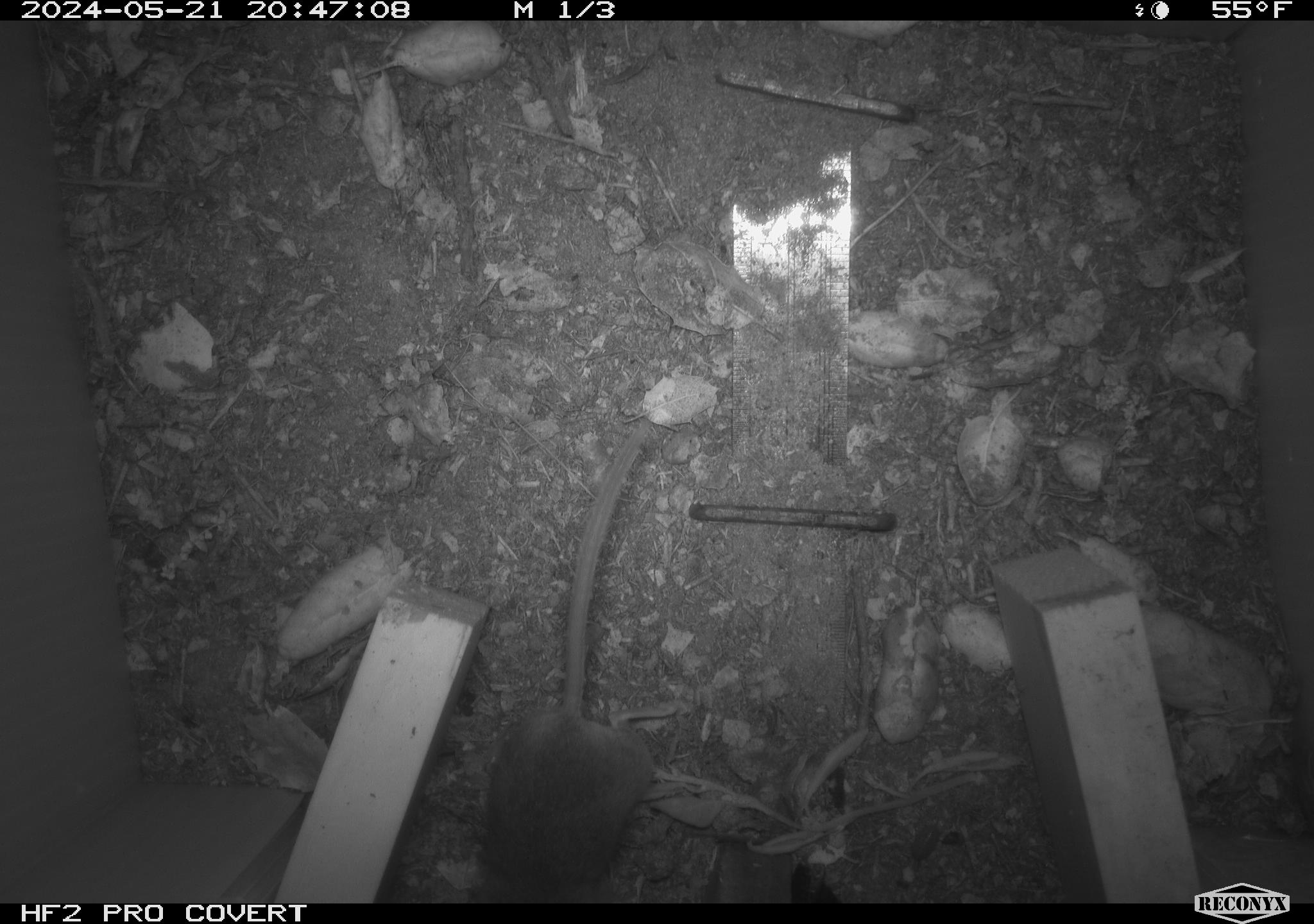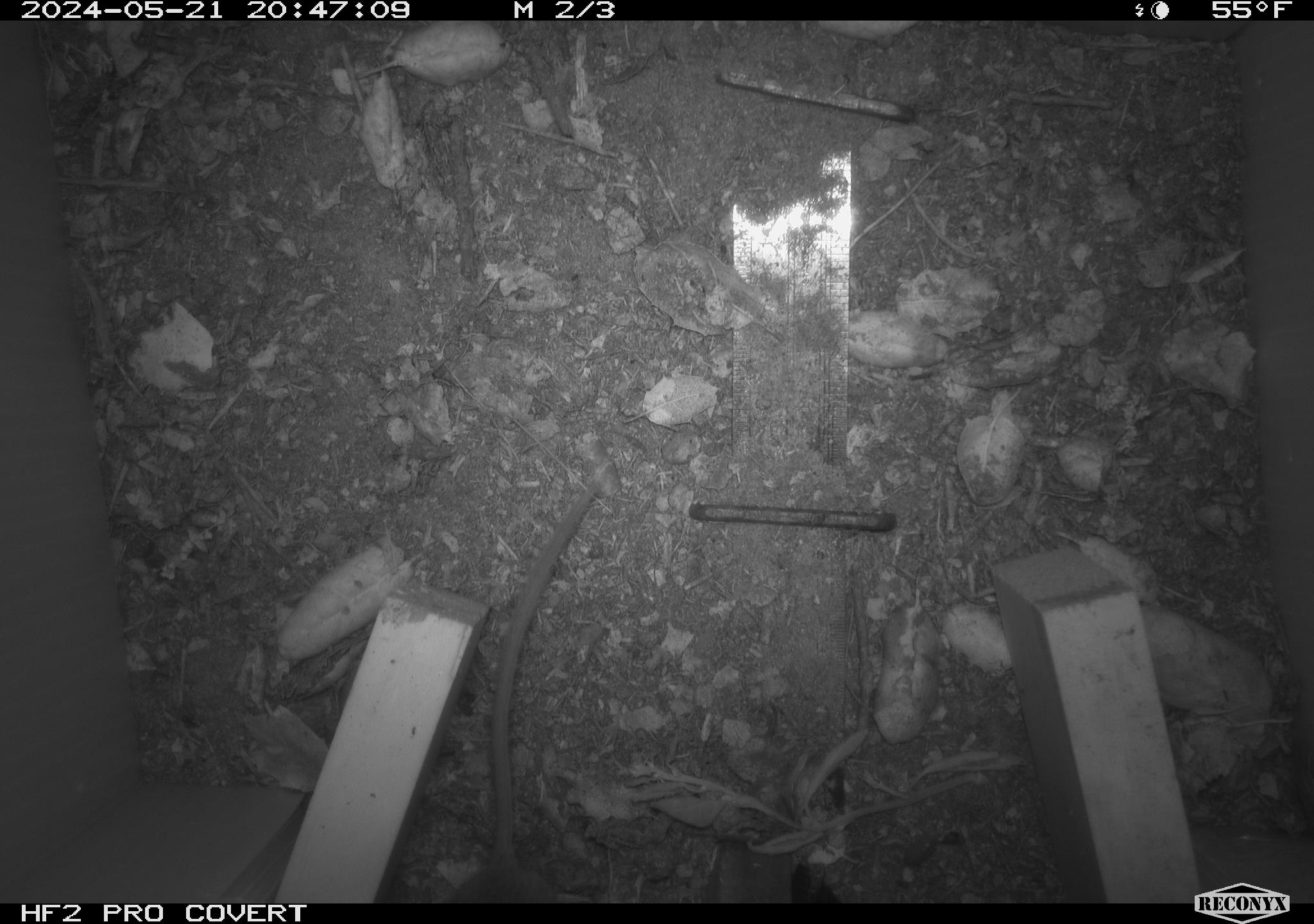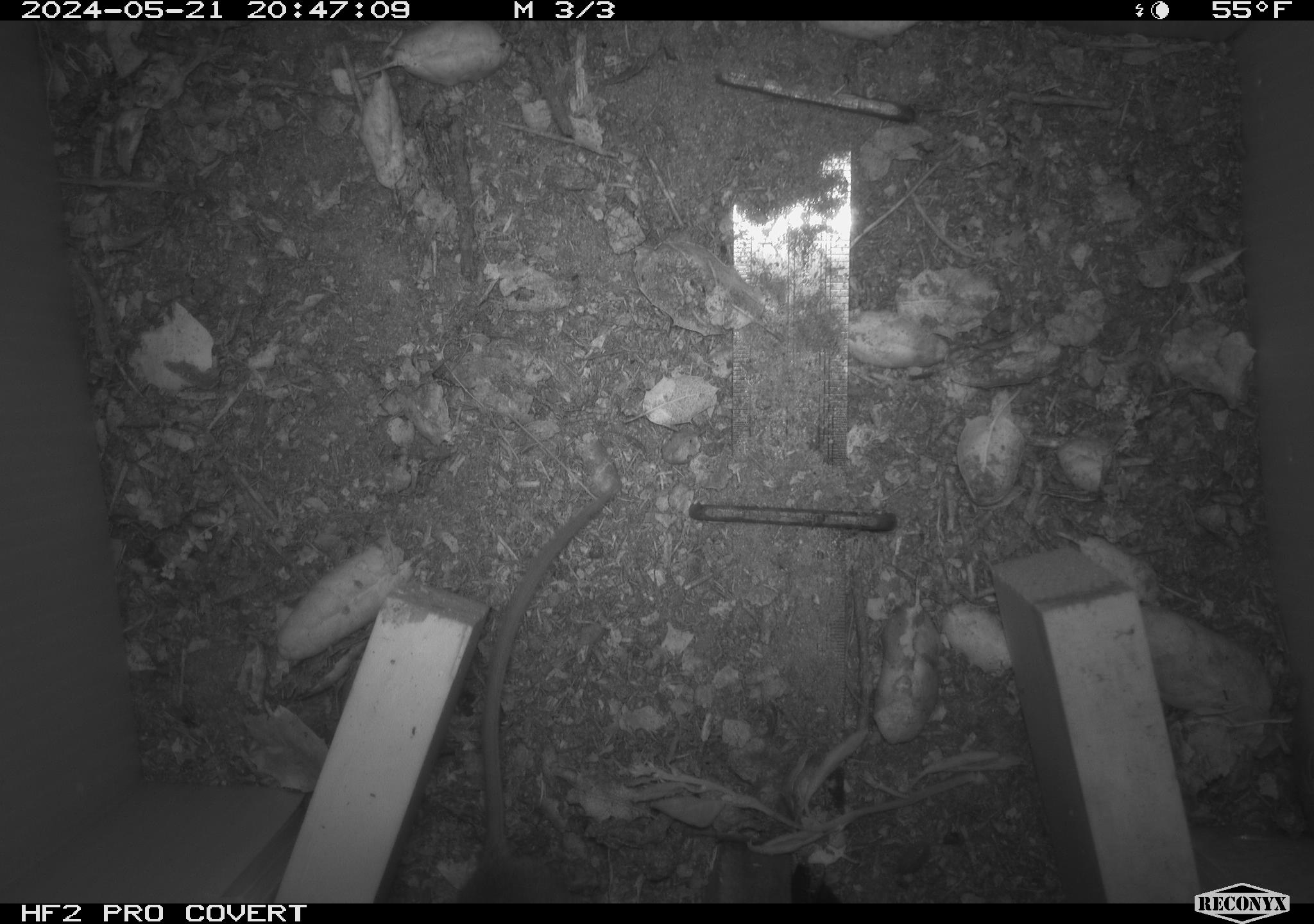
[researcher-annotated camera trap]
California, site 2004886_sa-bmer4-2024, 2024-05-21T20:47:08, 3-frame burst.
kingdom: Animalia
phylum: Chordata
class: Mammalia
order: Rodentia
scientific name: Rodentia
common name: mouse species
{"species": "mouse species (Rodentia)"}